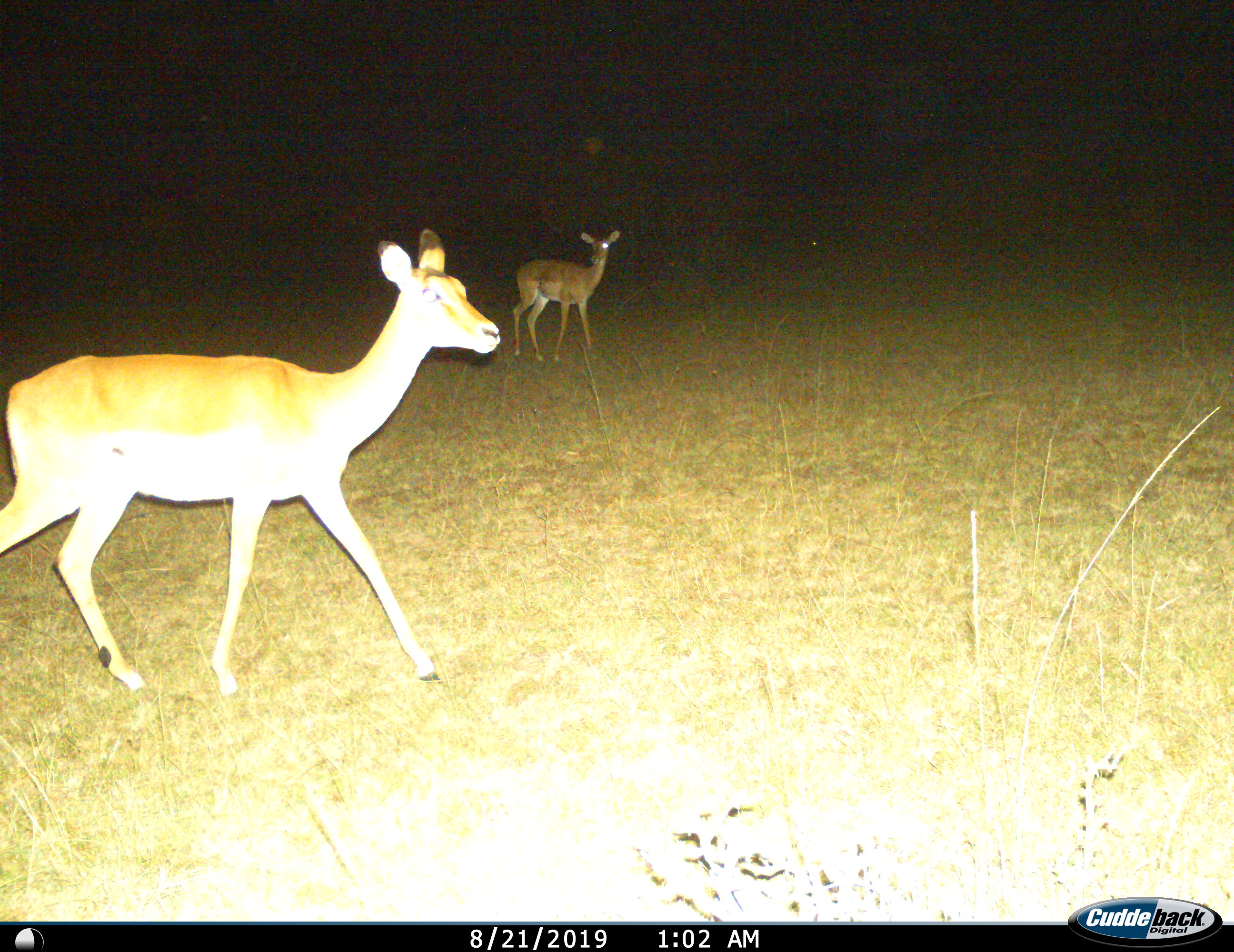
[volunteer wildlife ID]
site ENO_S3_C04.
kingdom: Animalia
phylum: Chordata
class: Mammalia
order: Artiodactyla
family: Bovidae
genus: Aepyceros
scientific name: Aepyceros melampus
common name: impala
Impala (Aepyceros melampus), count 2. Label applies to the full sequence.